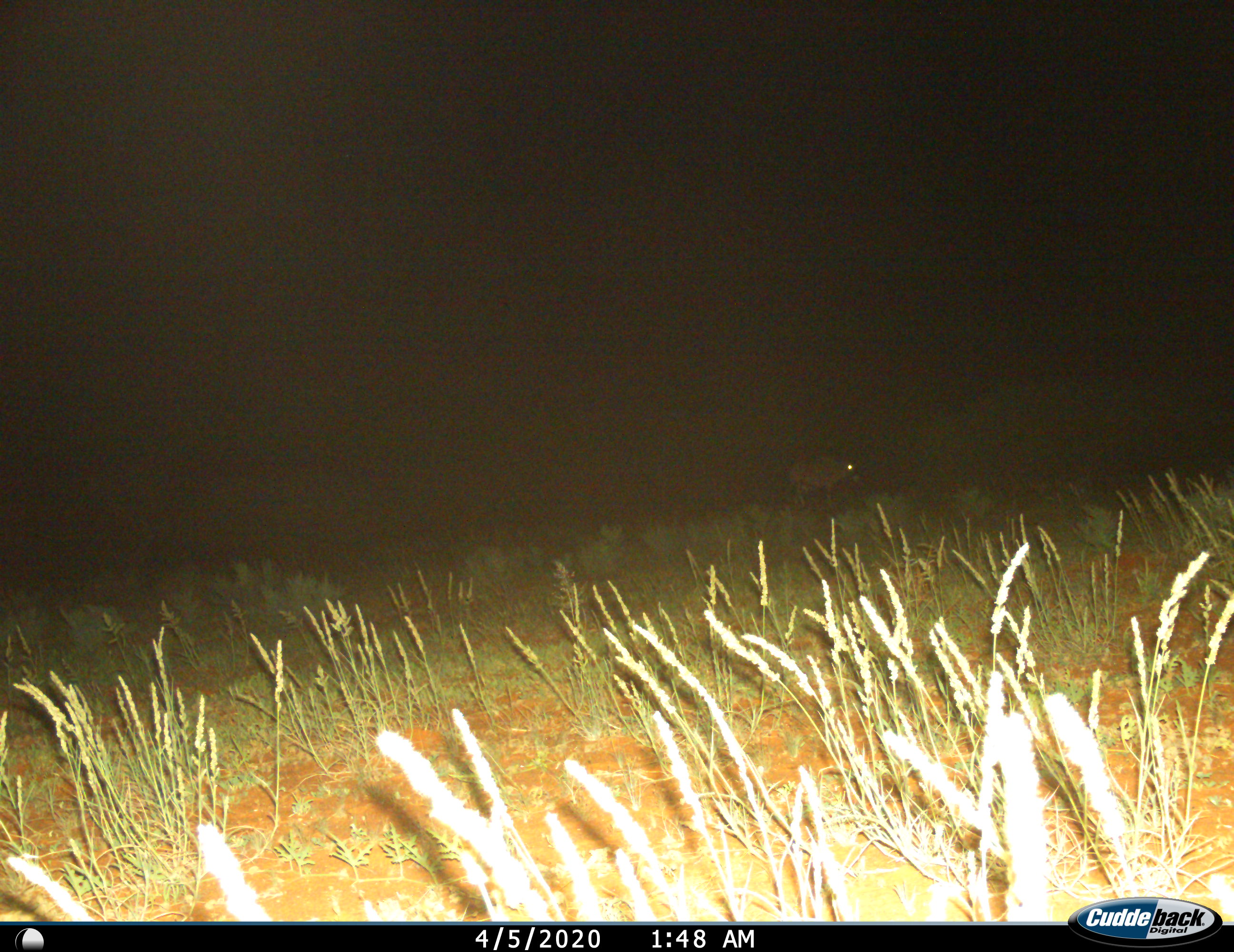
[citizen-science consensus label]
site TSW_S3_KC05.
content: unidentified animal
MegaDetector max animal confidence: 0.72